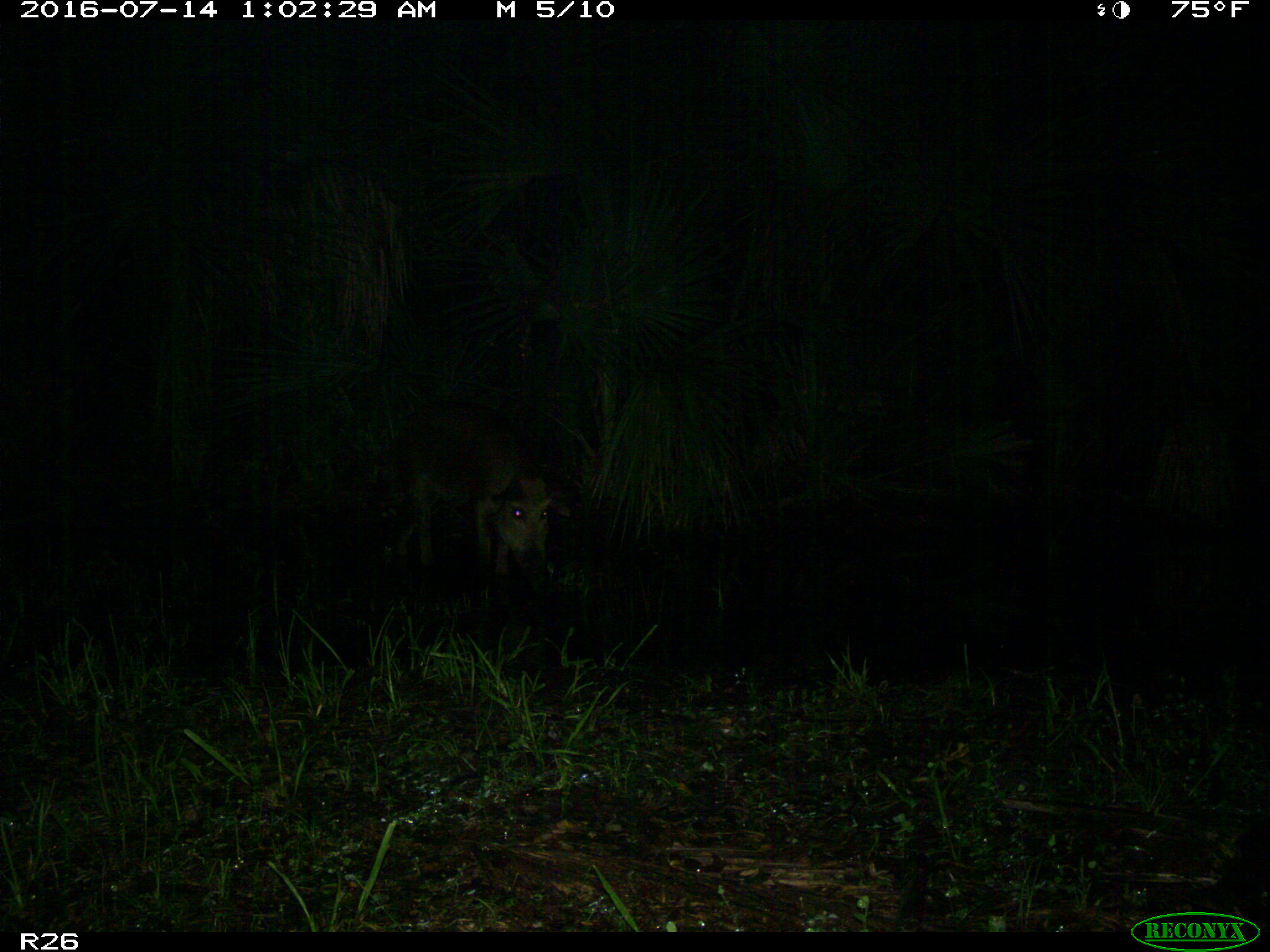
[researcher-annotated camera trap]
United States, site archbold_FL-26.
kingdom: Animalia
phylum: Chordata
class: Mammalia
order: Artiodactyla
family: Suidae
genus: Sus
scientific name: Sus scrofa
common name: wild boar